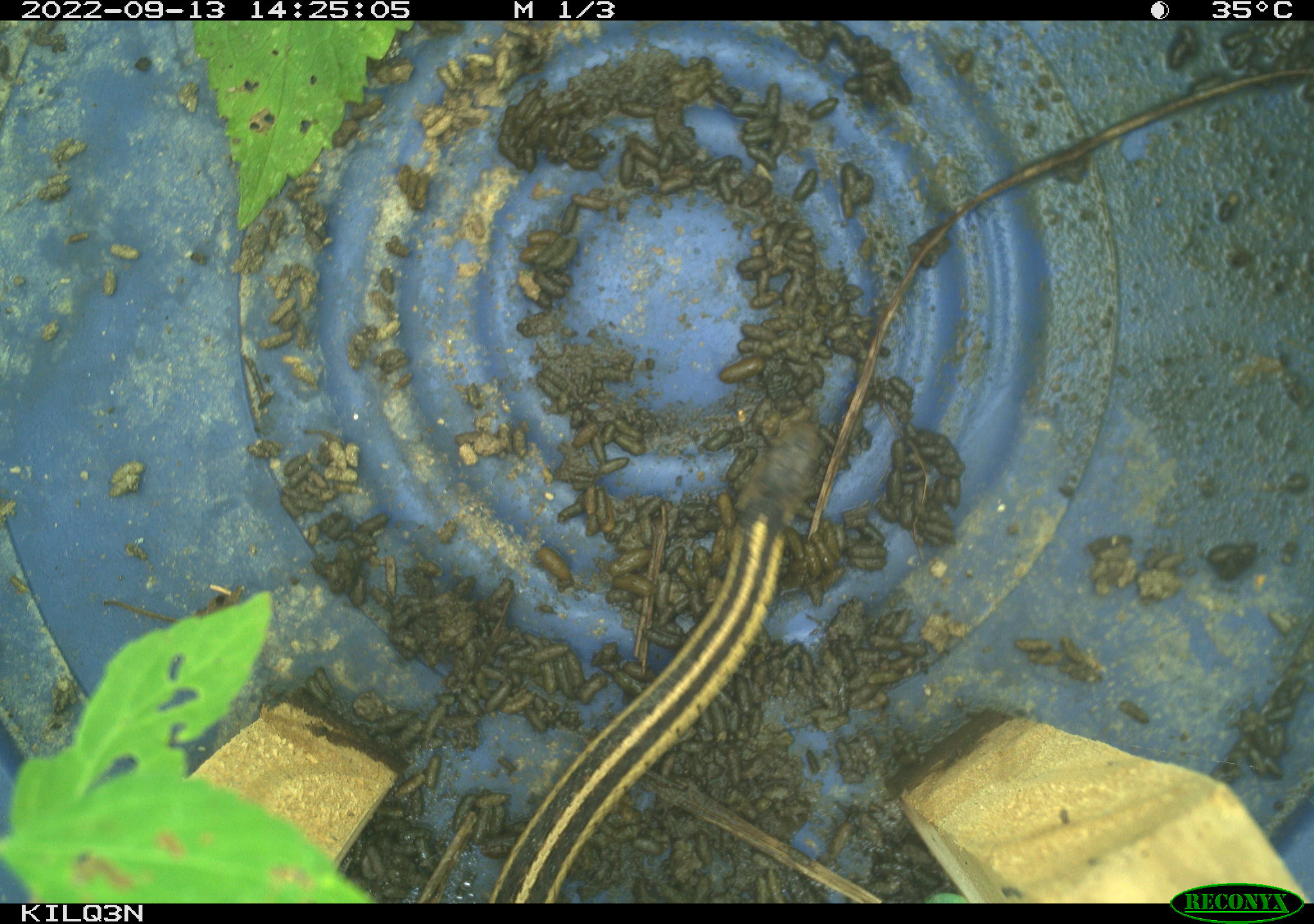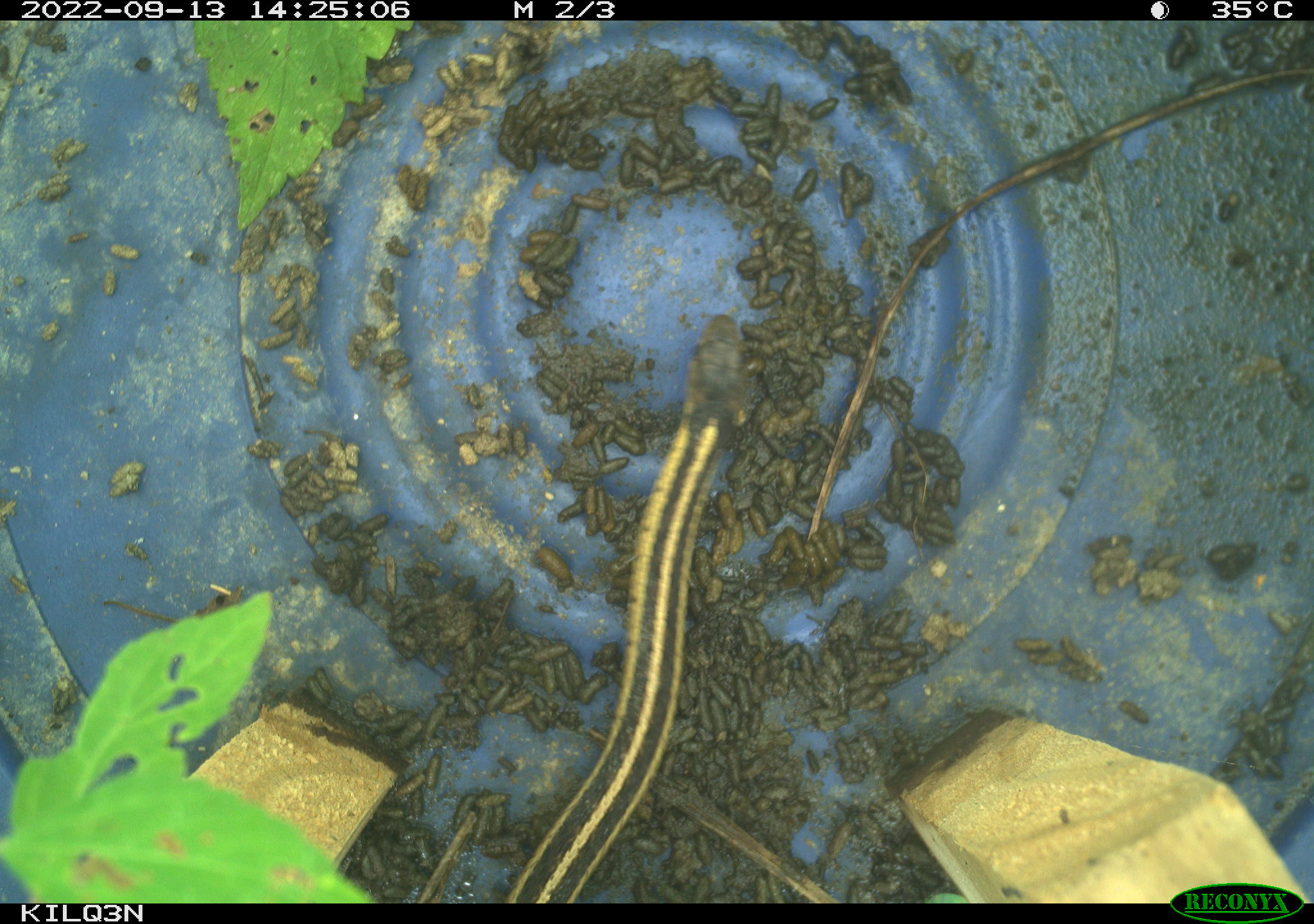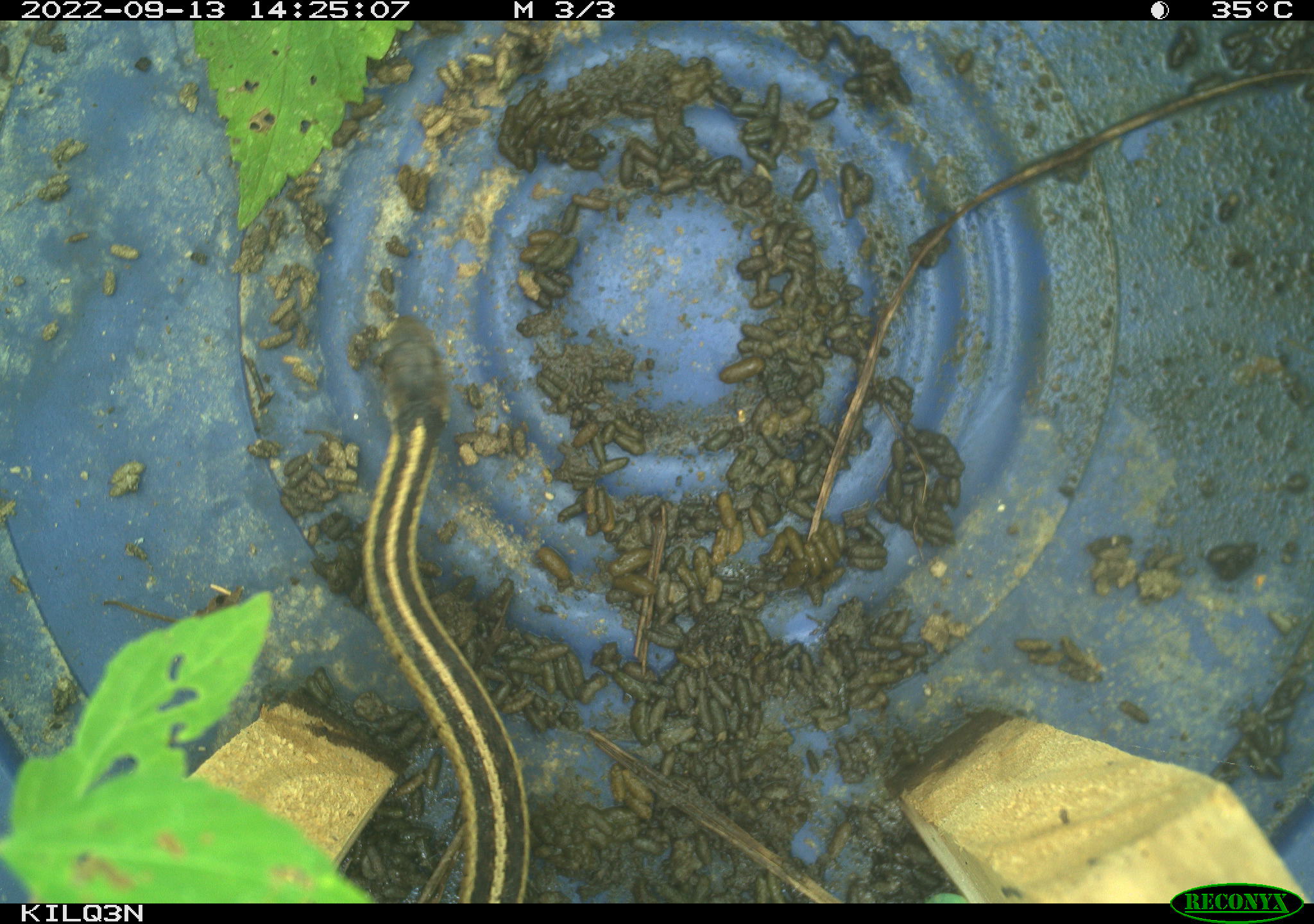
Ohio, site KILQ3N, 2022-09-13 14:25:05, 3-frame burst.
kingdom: Animalia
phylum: Chordata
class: Reptilia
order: Squamata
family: Colubridae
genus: Thamnophis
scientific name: Thamnophis sirtalis sirtalis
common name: eastern gartersnake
Eastern gartersnake (Thamnophis sirtalis sirtalis).